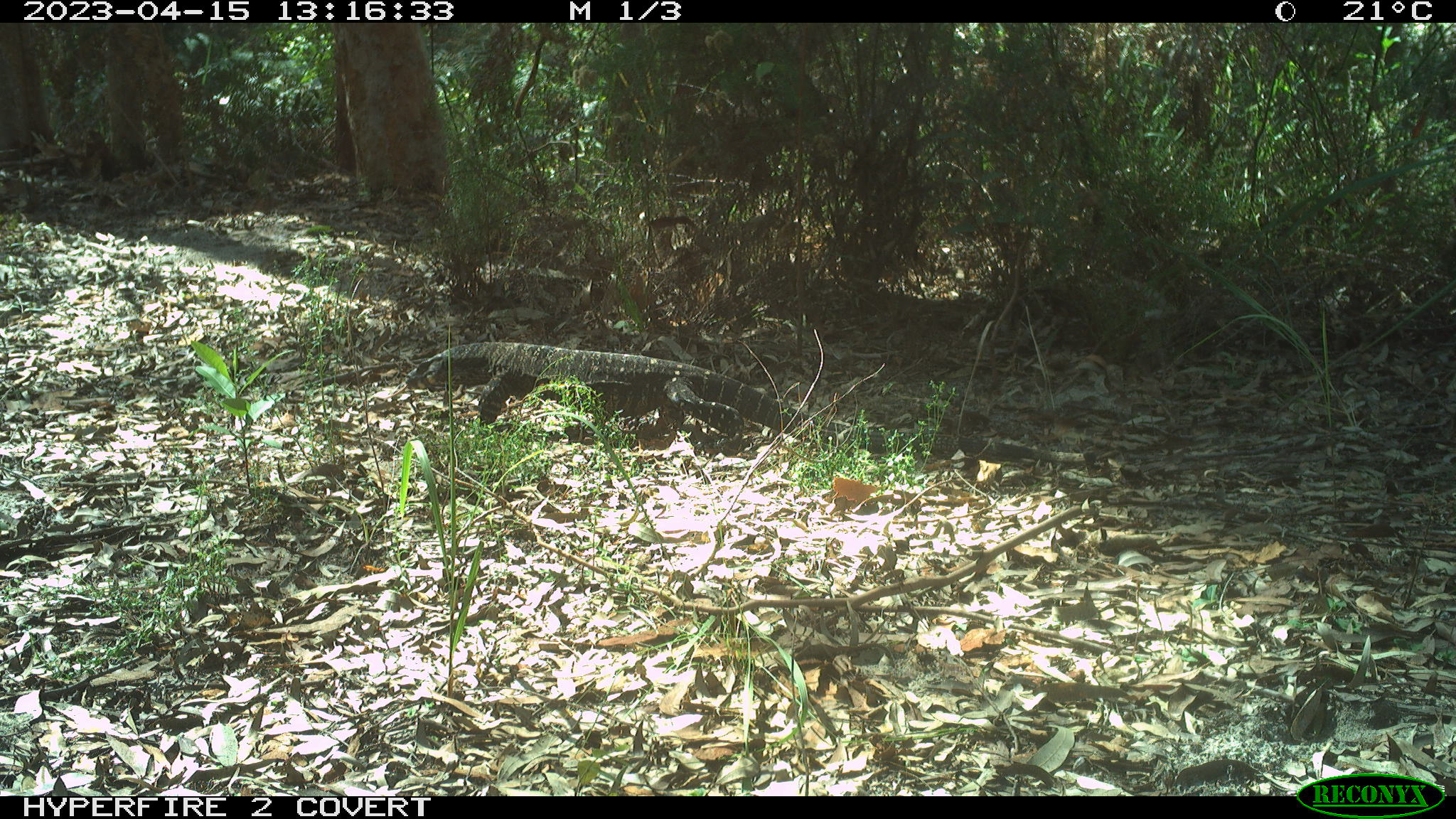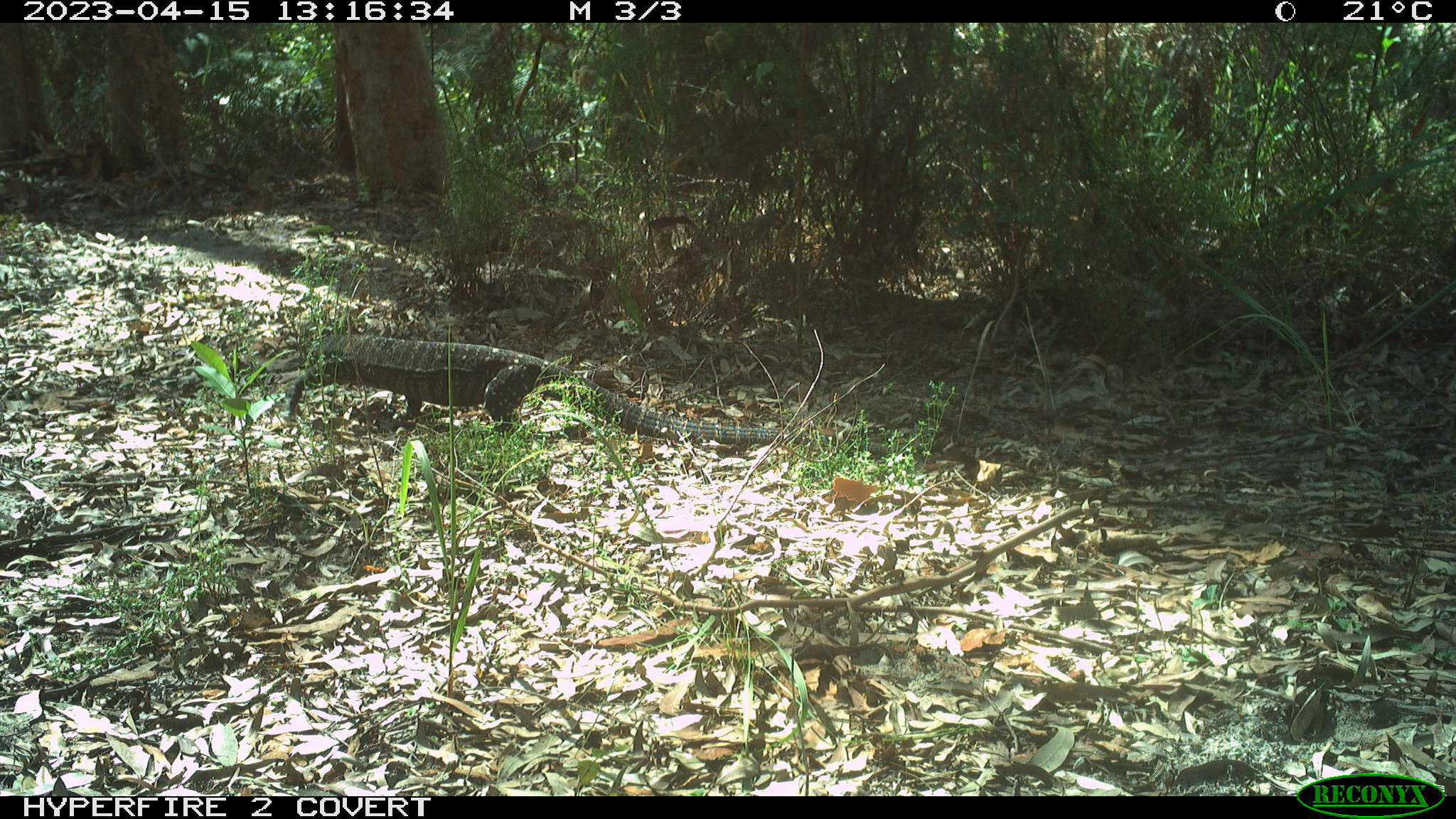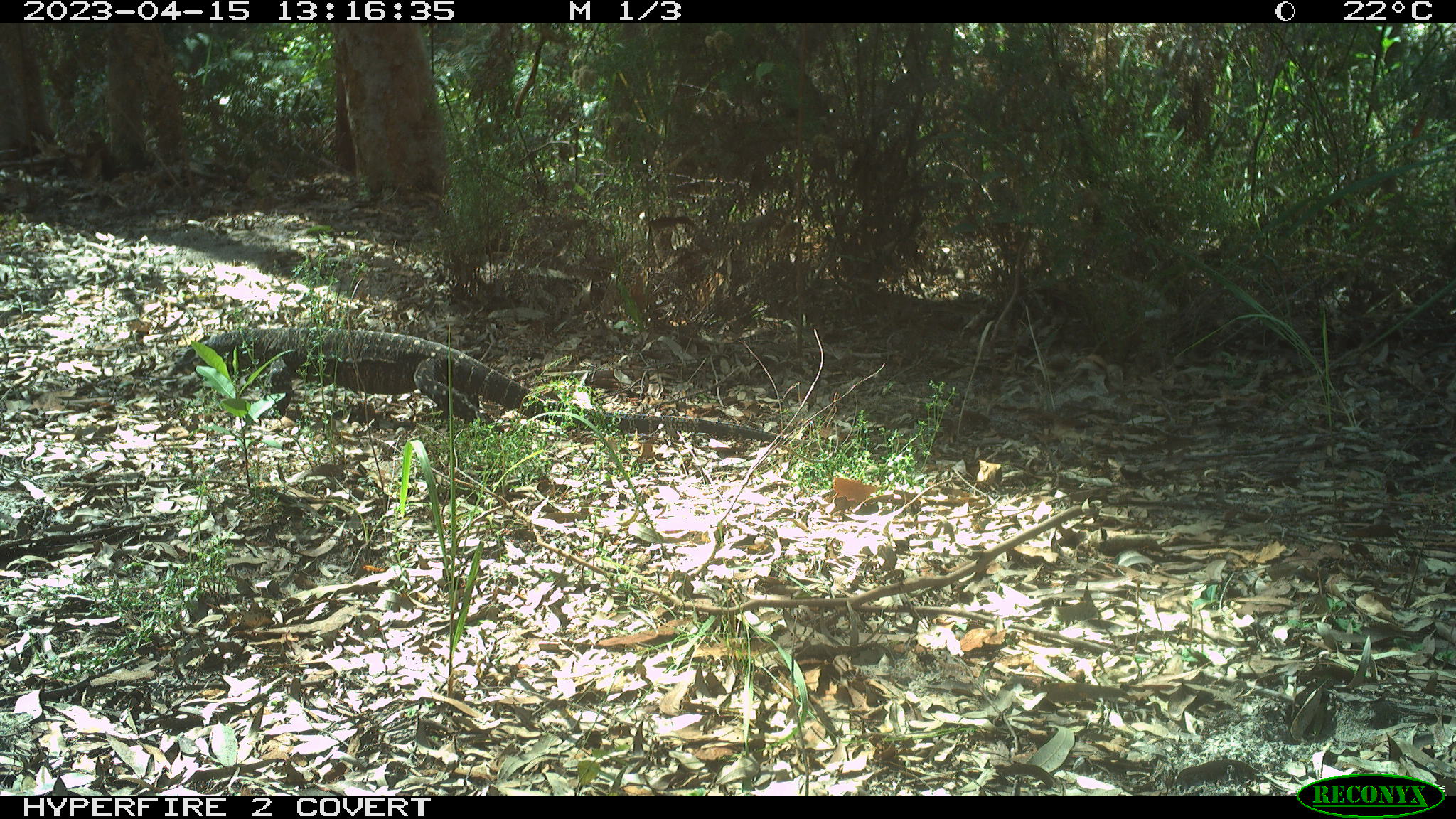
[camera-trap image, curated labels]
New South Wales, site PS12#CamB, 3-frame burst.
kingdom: Animalia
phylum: Chordata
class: Reptilia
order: Squamata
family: Varanidae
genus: Varanus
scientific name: Varanus varius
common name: lace monitor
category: goanna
Goanna (lace monitor) (Varanus varius).